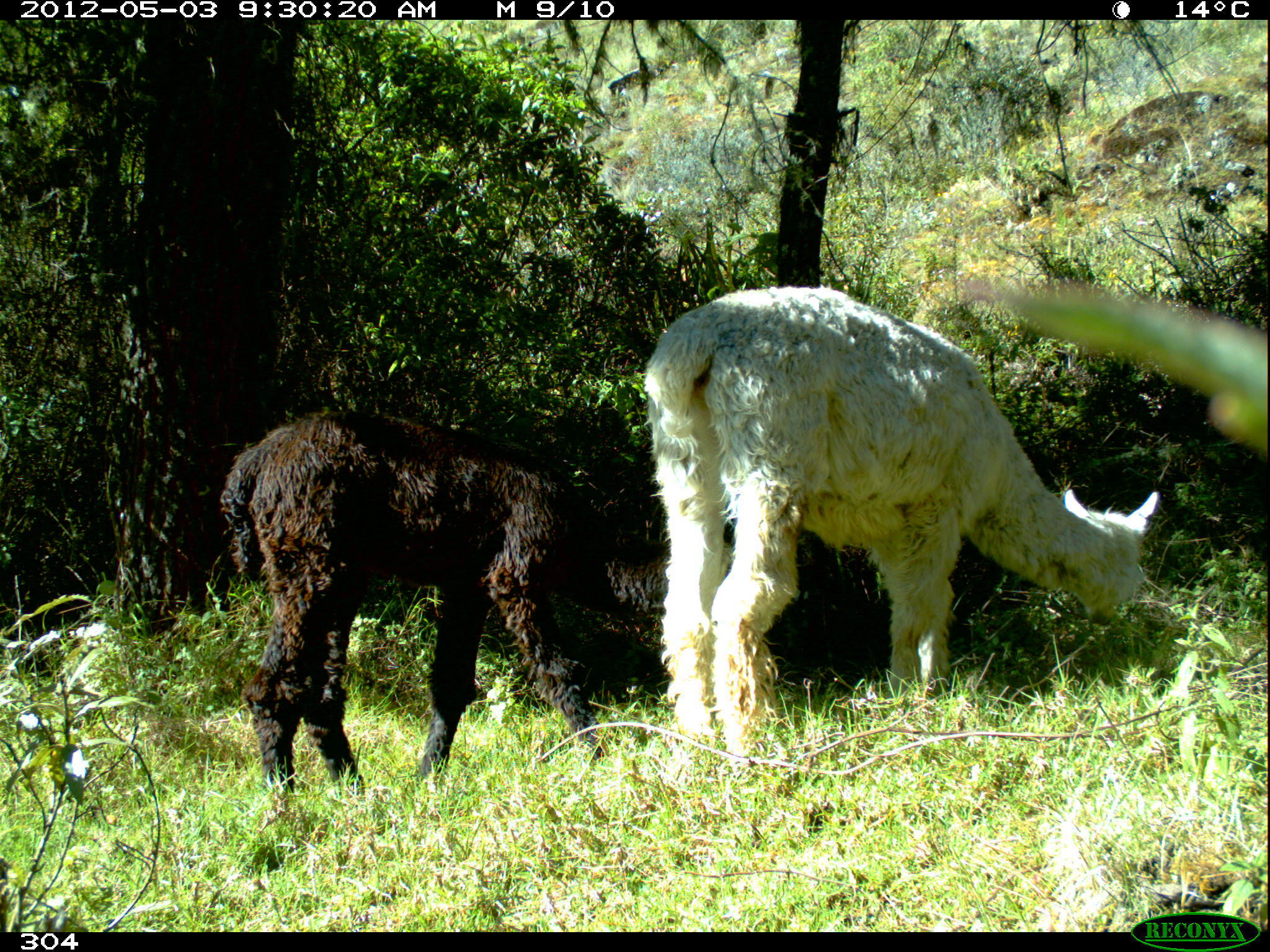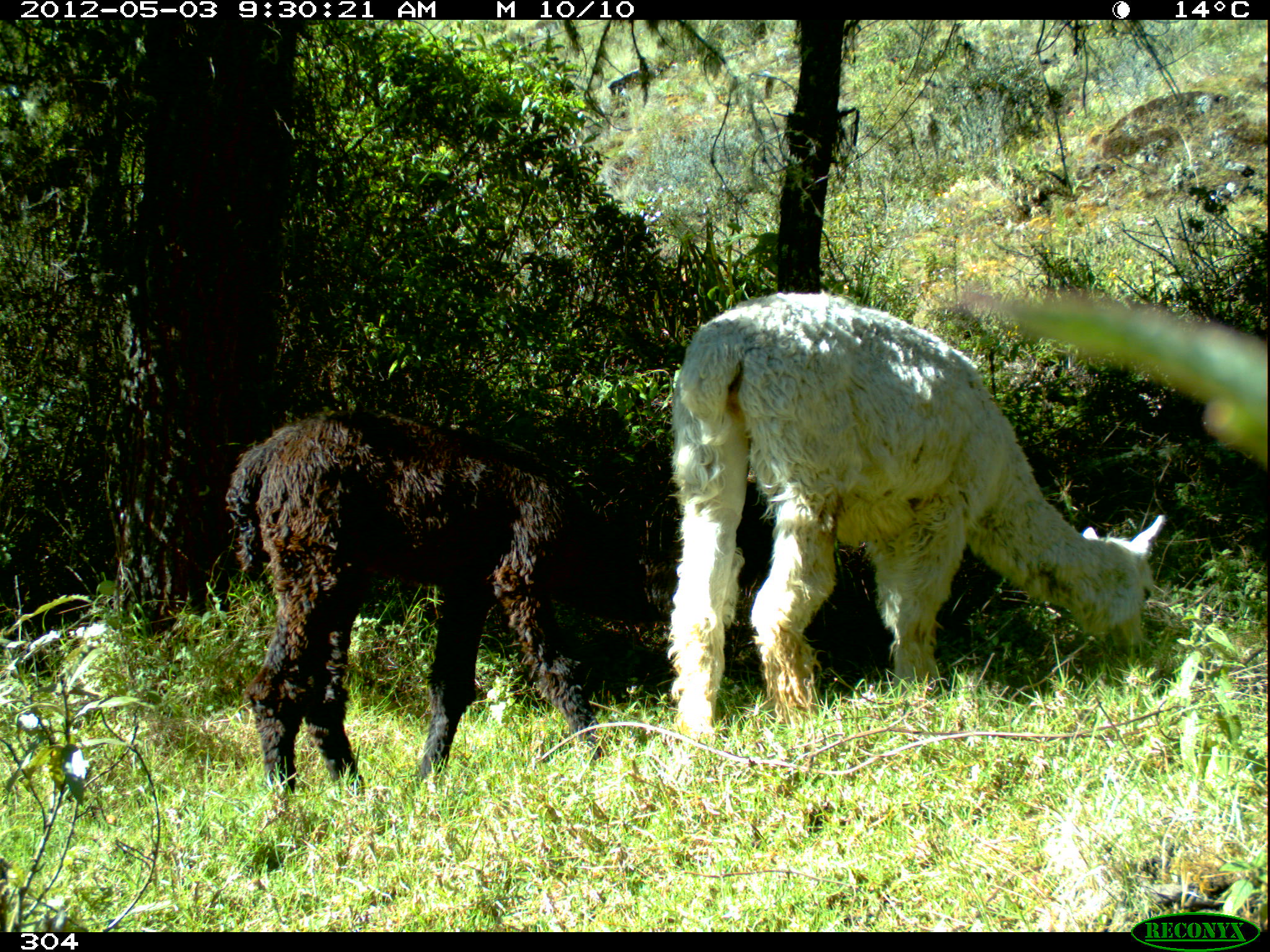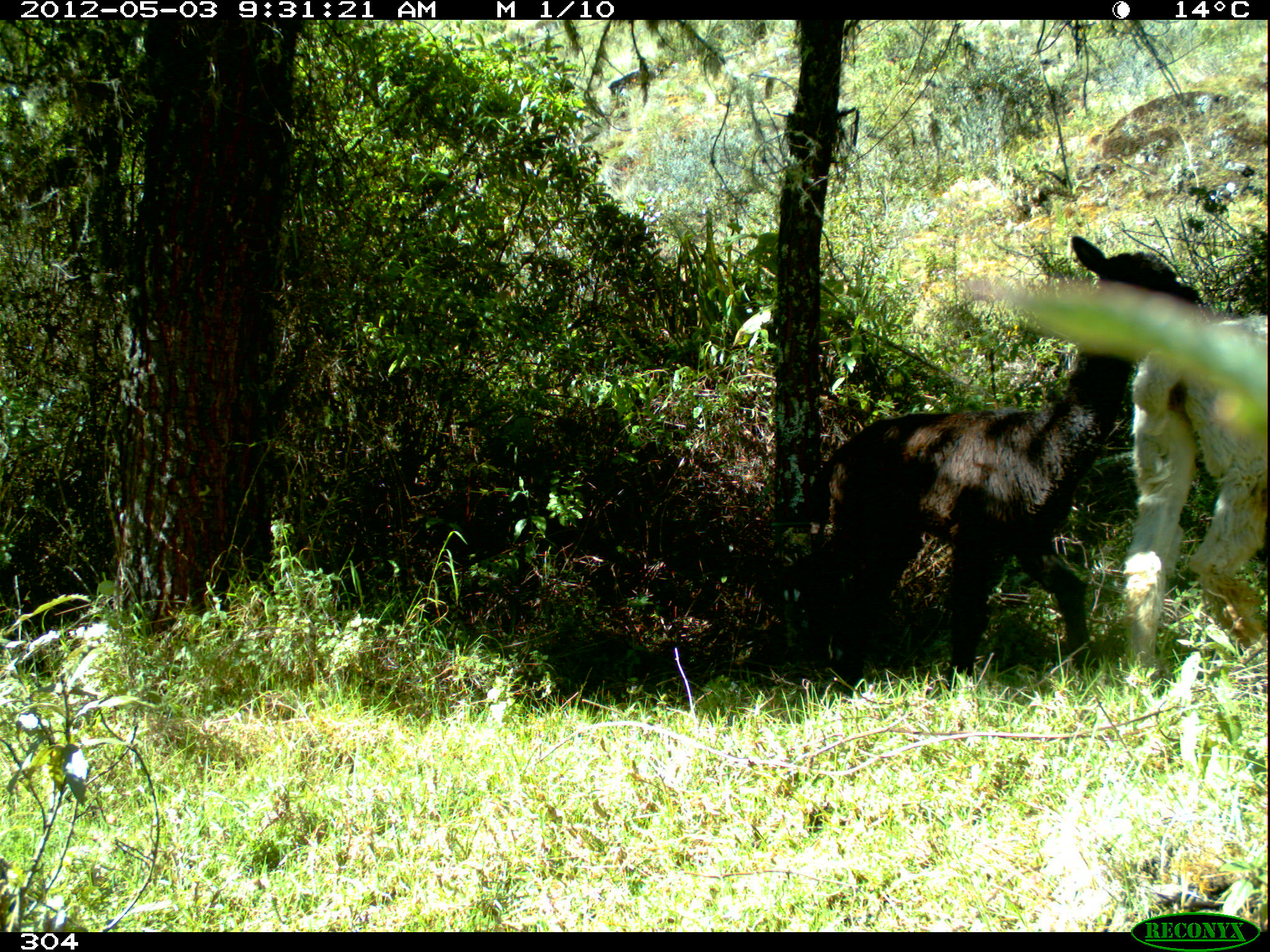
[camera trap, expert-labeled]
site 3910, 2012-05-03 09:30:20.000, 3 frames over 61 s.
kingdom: Animalia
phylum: Chordata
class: Mammalia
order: Artiodactyla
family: Camelidae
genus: Vicugna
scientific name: Vicugna pacos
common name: alpaca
Vicugna pacos (alpaca).